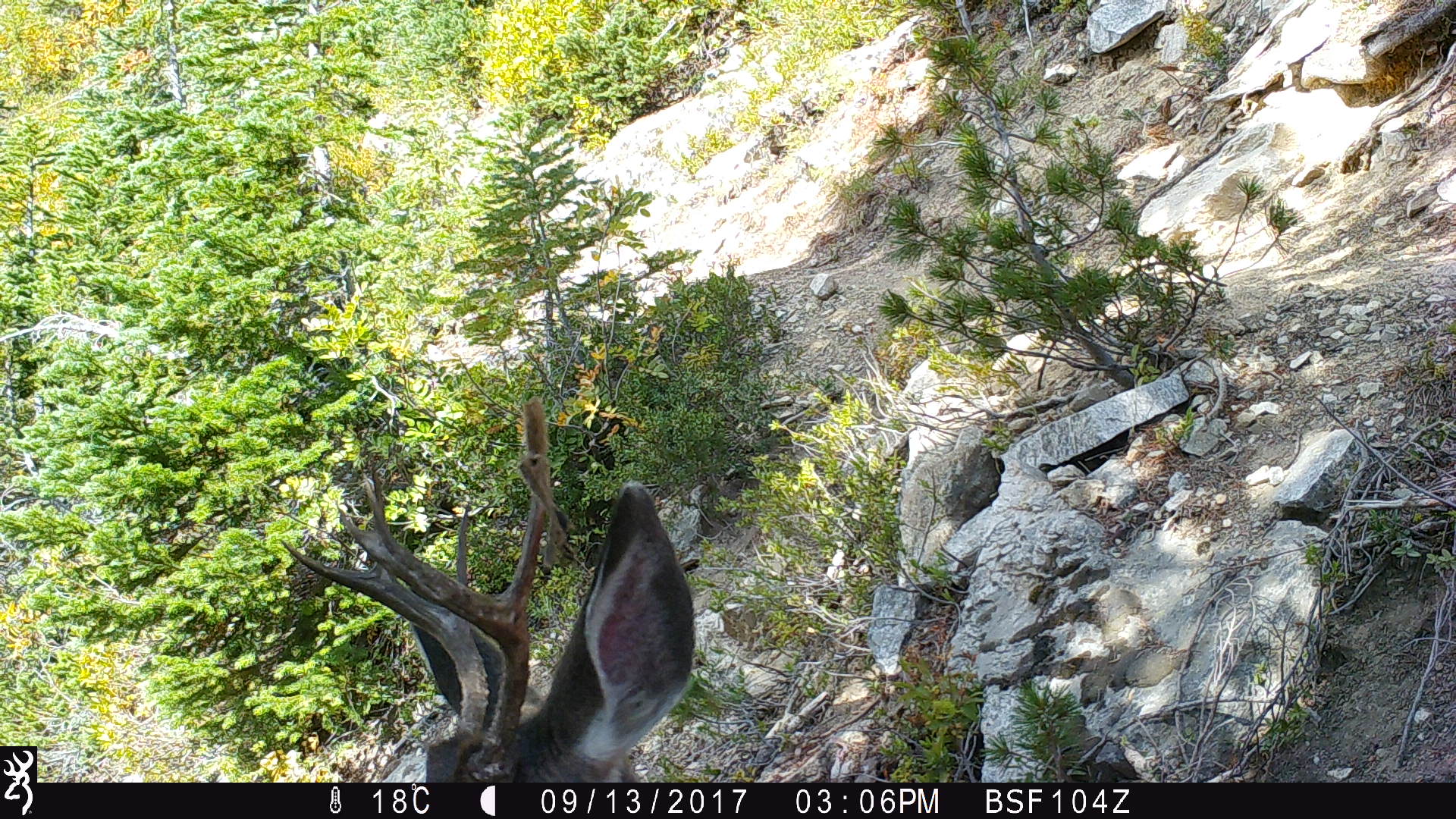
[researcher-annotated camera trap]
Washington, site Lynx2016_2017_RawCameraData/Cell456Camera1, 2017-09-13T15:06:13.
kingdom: Animalia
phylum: Chordata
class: Mammalia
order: Artiodactyla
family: Cervidae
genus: Odocoileus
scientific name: Odocoileus hemionus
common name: mule deer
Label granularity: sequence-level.